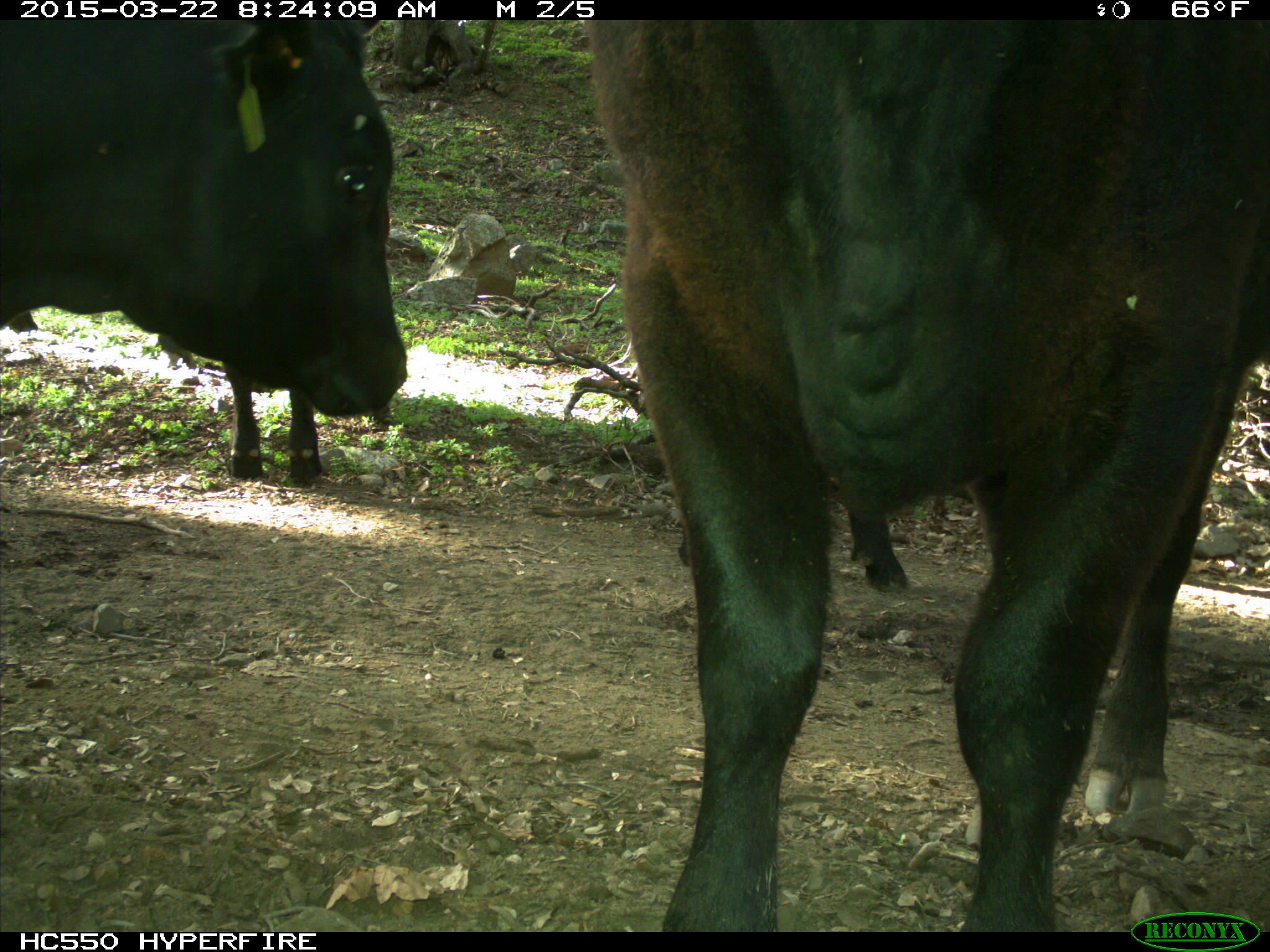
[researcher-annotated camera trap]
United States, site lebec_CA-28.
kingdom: Animalia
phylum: Chordata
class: Mammalia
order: Artiodactyla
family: Bovidae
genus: Bos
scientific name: Bos taurus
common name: domestic cow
Bos taurus (domestic cow).